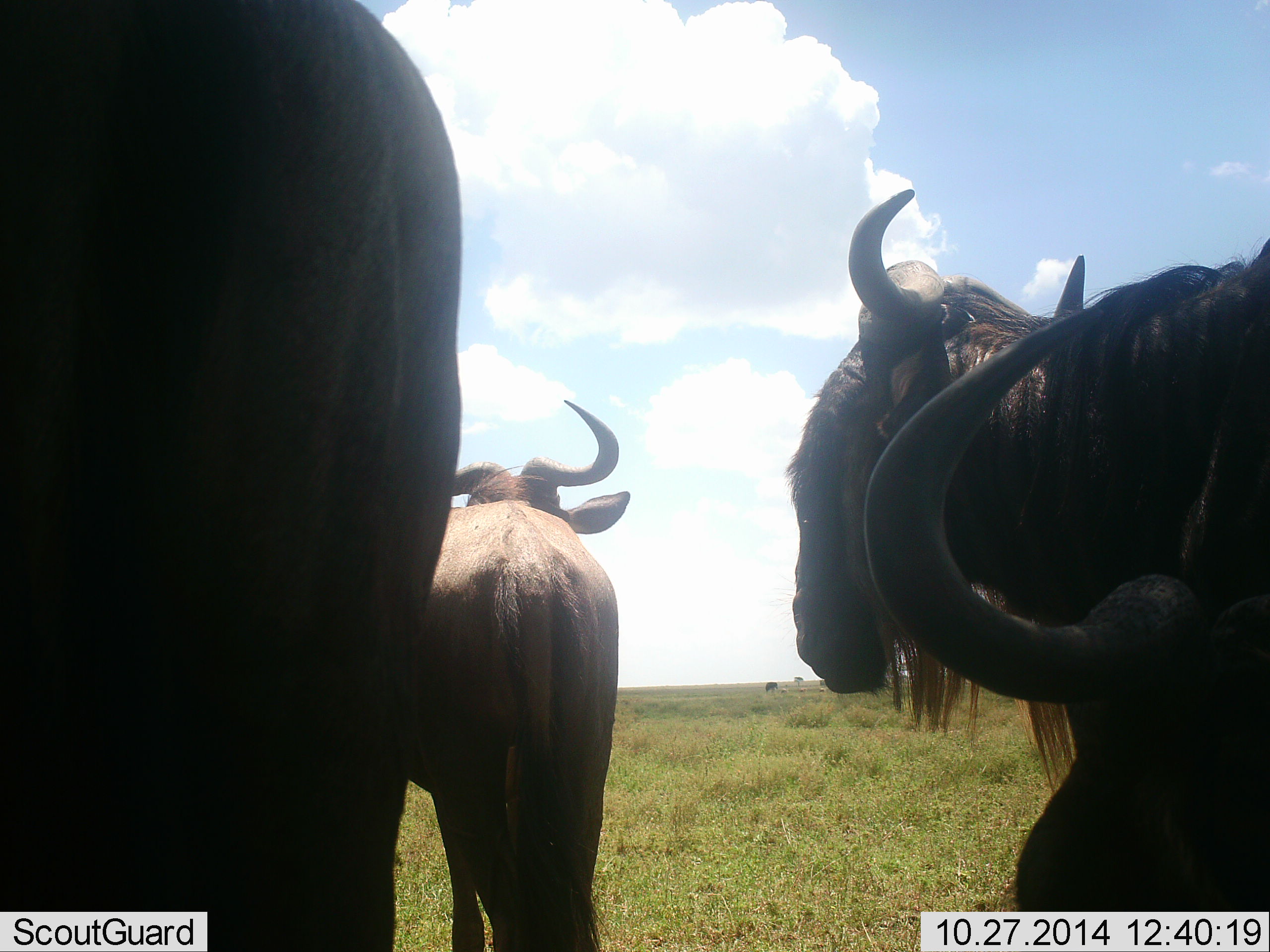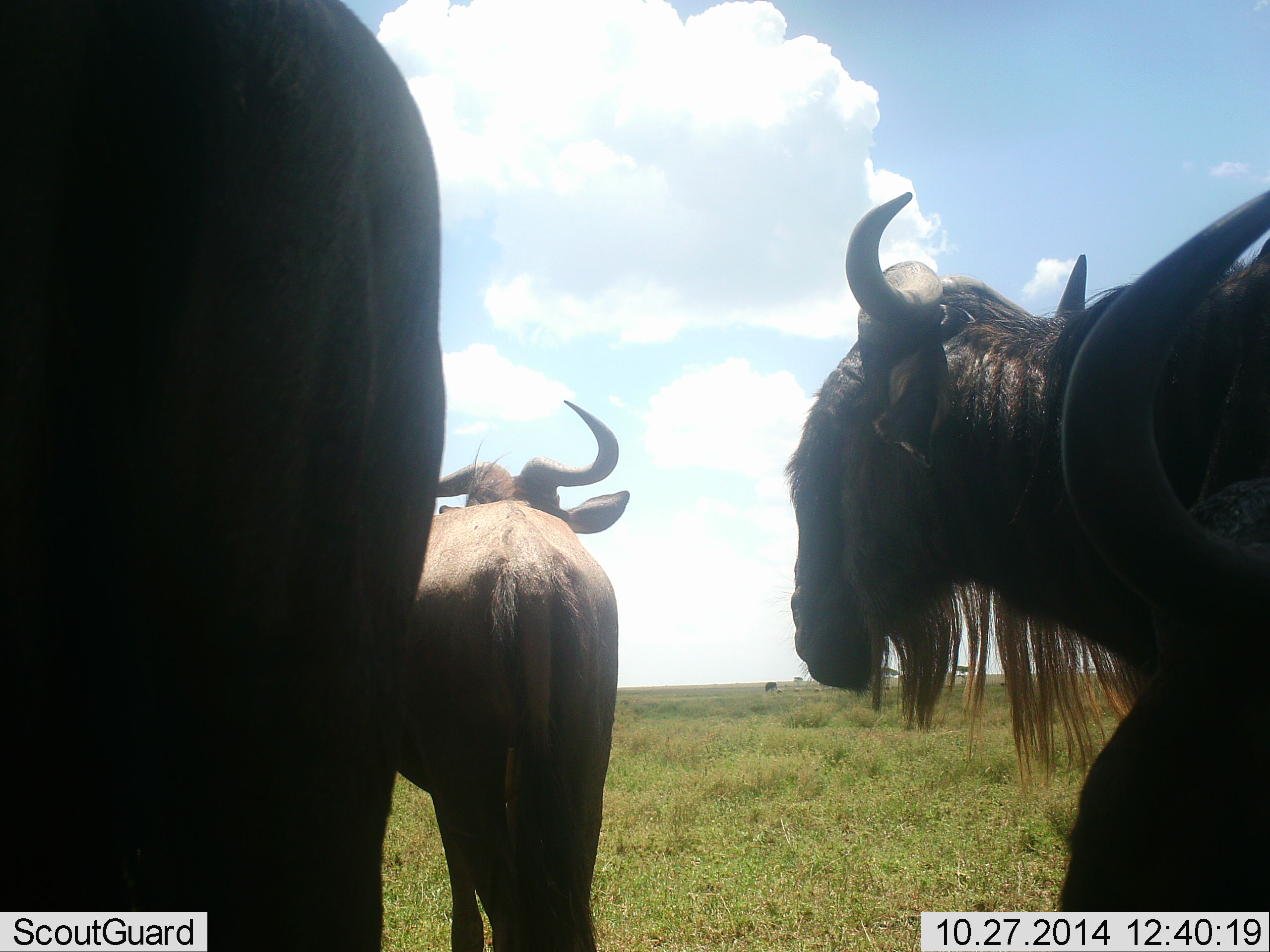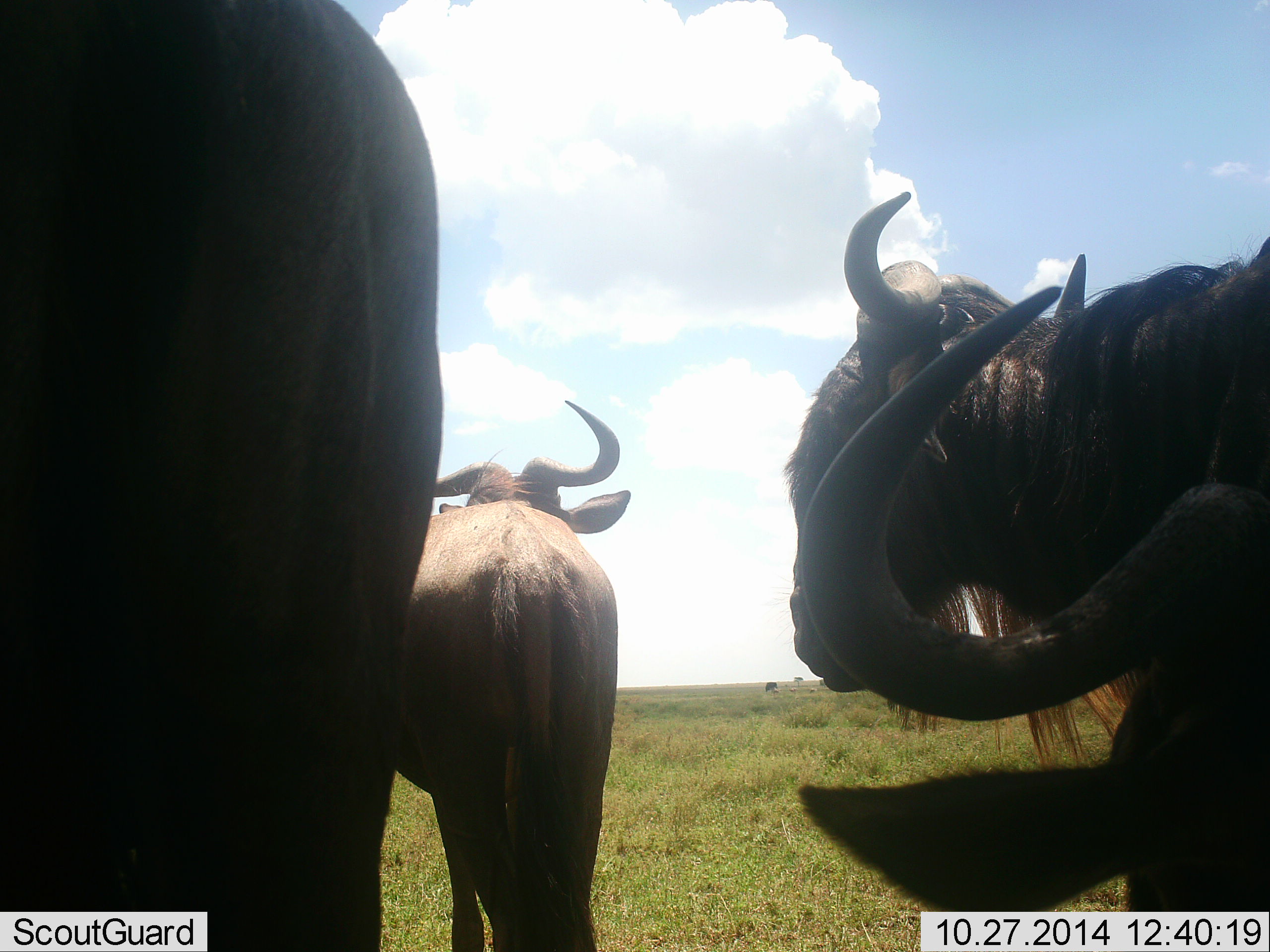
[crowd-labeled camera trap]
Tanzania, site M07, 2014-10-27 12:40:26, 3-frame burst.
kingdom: Animalia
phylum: Chordata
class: Mammalia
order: Artiodactyla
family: Bovidae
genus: Connochaetes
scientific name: Connochaetes taurinus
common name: blue wildebeest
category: wildebeest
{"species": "wildebeest (blue wildebeest) (Connochaetes taurinus)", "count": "4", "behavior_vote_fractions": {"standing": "80%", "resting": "20%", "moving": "10%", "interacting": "10%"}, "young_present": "10%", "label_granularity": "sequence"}